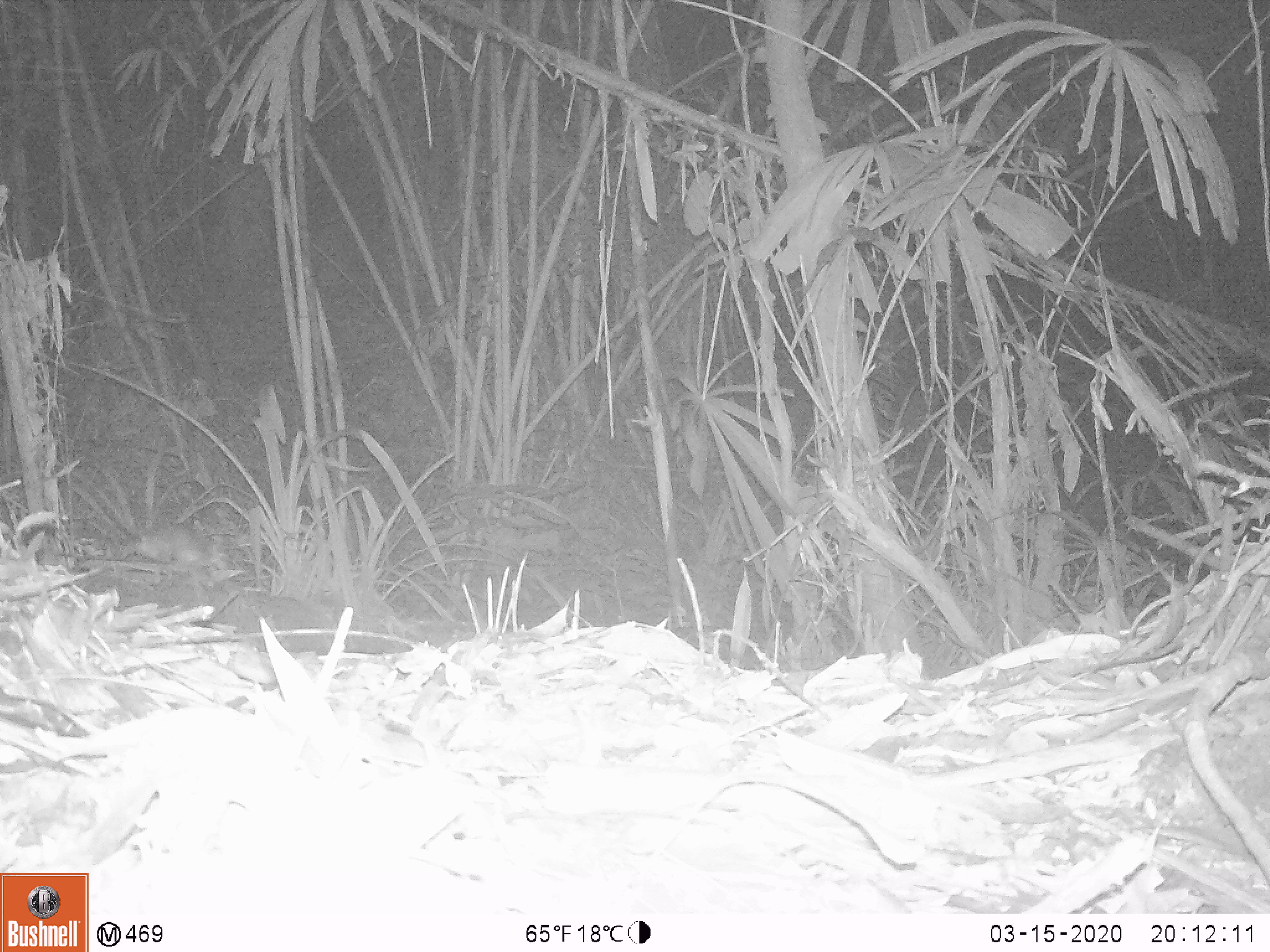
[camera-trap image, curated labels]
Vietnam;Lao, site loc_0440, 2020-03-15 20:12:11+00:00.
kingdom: Animalia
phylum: Chordata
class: Mammalia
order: Rodentia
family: Muridae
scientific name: Muridae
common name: old-world mice and rats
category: unidentified murid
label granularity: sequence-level